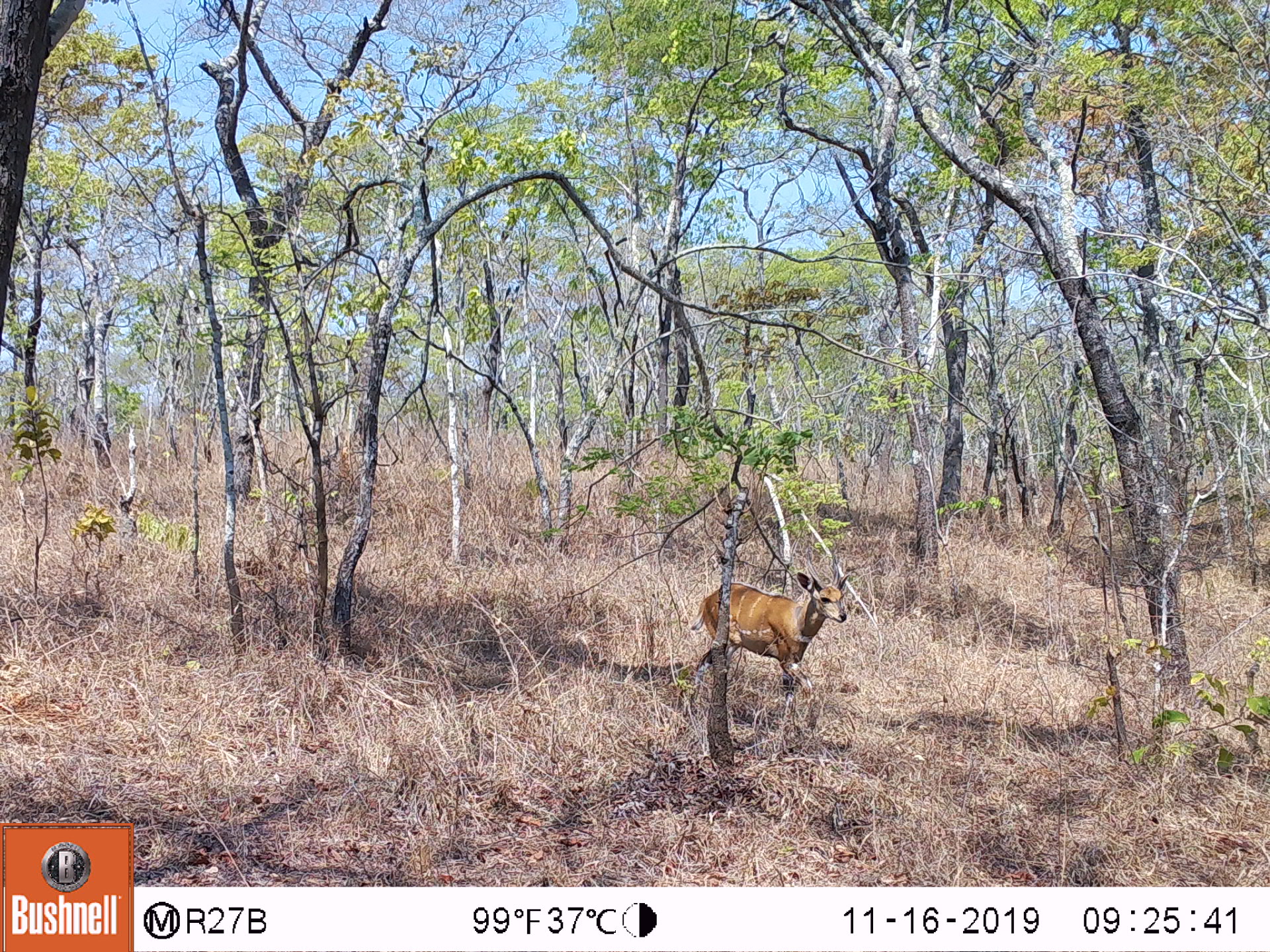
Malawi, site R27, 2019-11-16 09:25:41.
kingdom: Animalia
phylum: Chordata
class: Mammalia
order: Artiodactyla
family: Bovidae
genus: Tragelaphus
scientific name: Tragelaphus sylvaticus sylvaticus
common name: cape bushbuck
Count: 1.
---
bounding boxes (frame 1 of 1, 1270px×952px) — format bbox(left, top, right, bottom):
cape bushbuck: bbox(692, 555, 857, 697)